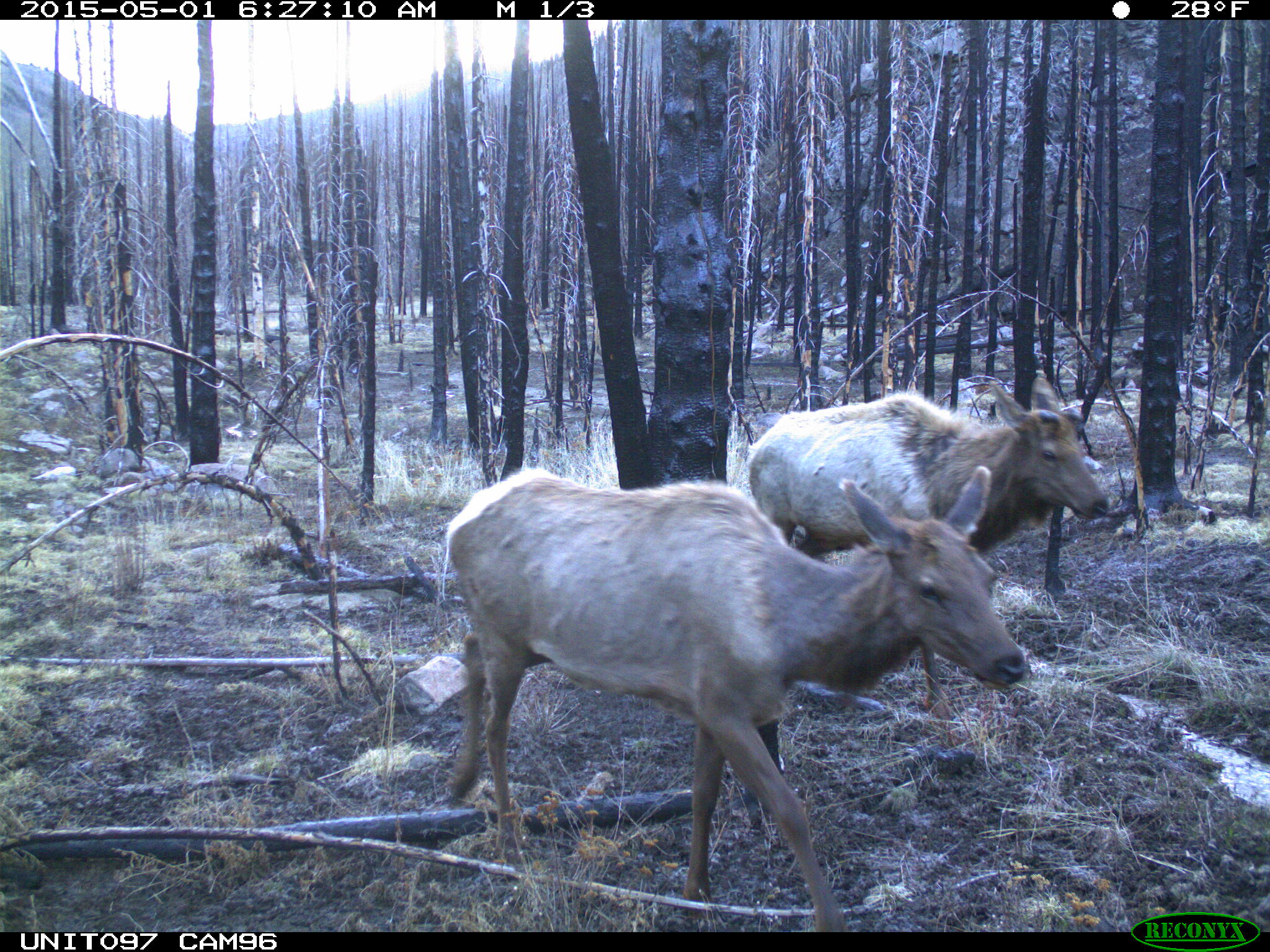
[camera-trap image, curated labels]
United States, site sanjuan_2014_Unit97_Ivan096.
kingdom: Animalia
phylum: Chordata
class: Mammalia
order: Artiodactyla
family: Cervidae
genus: Cervus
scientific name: Cervus elaphus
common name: red deer